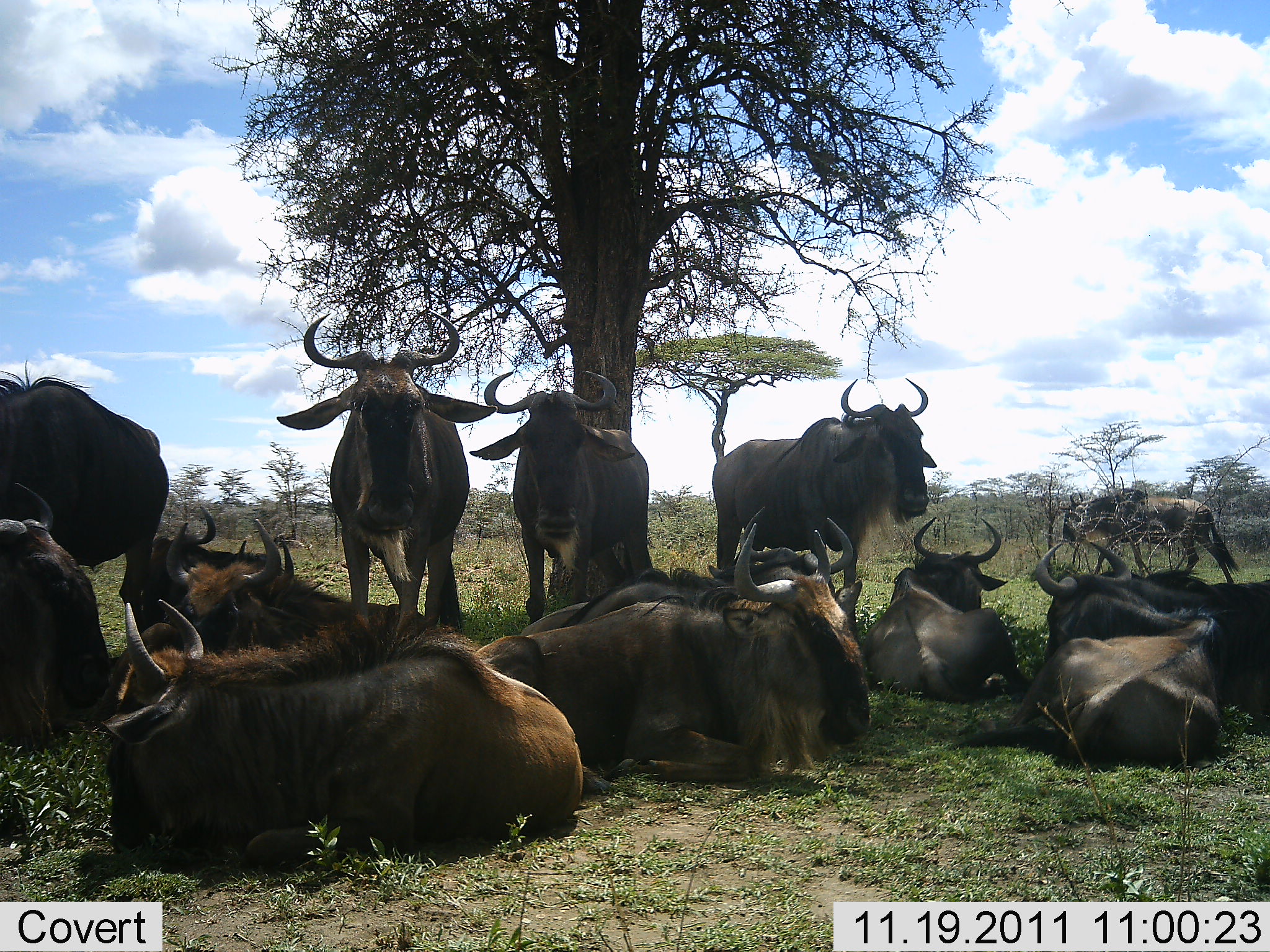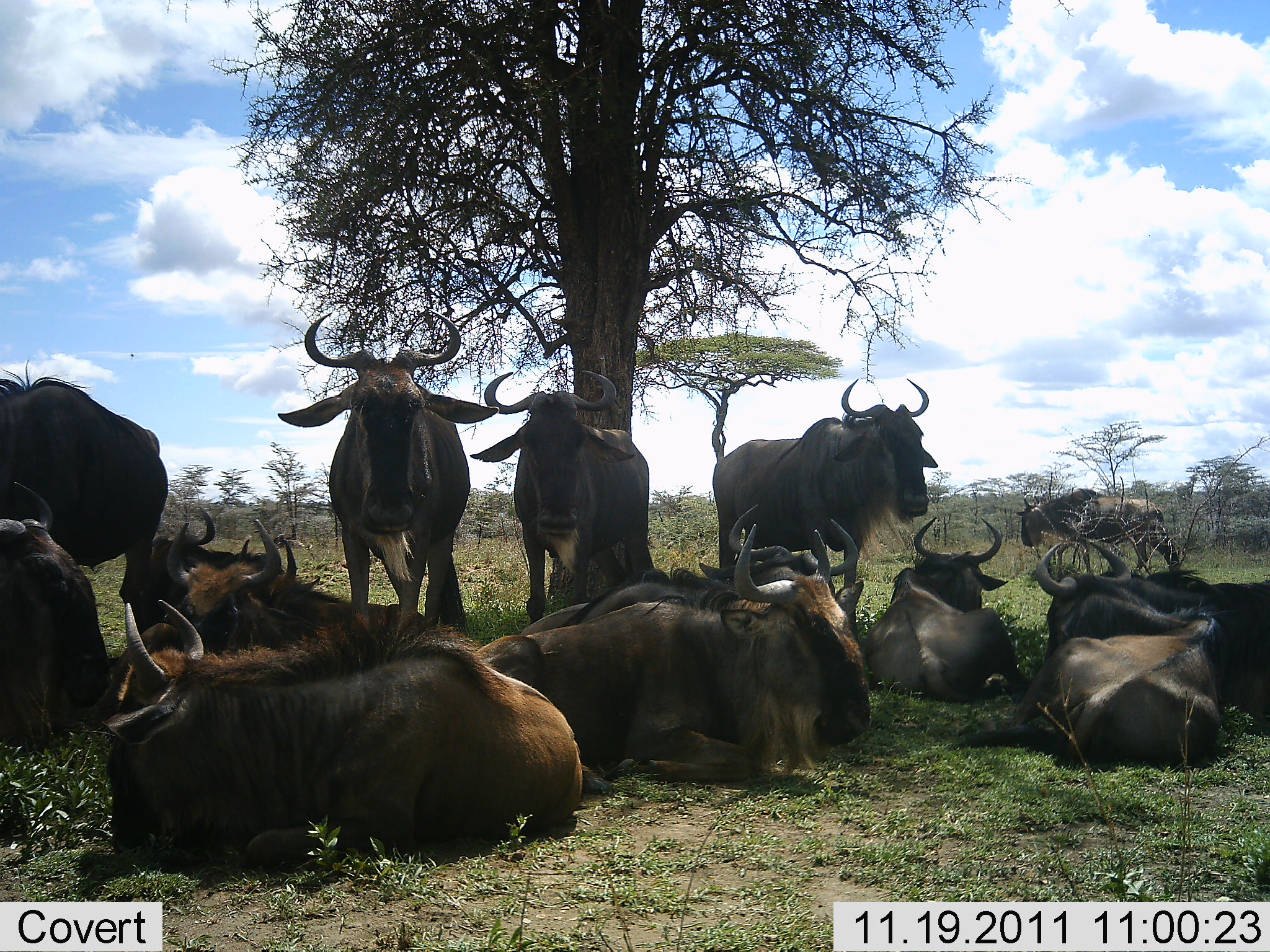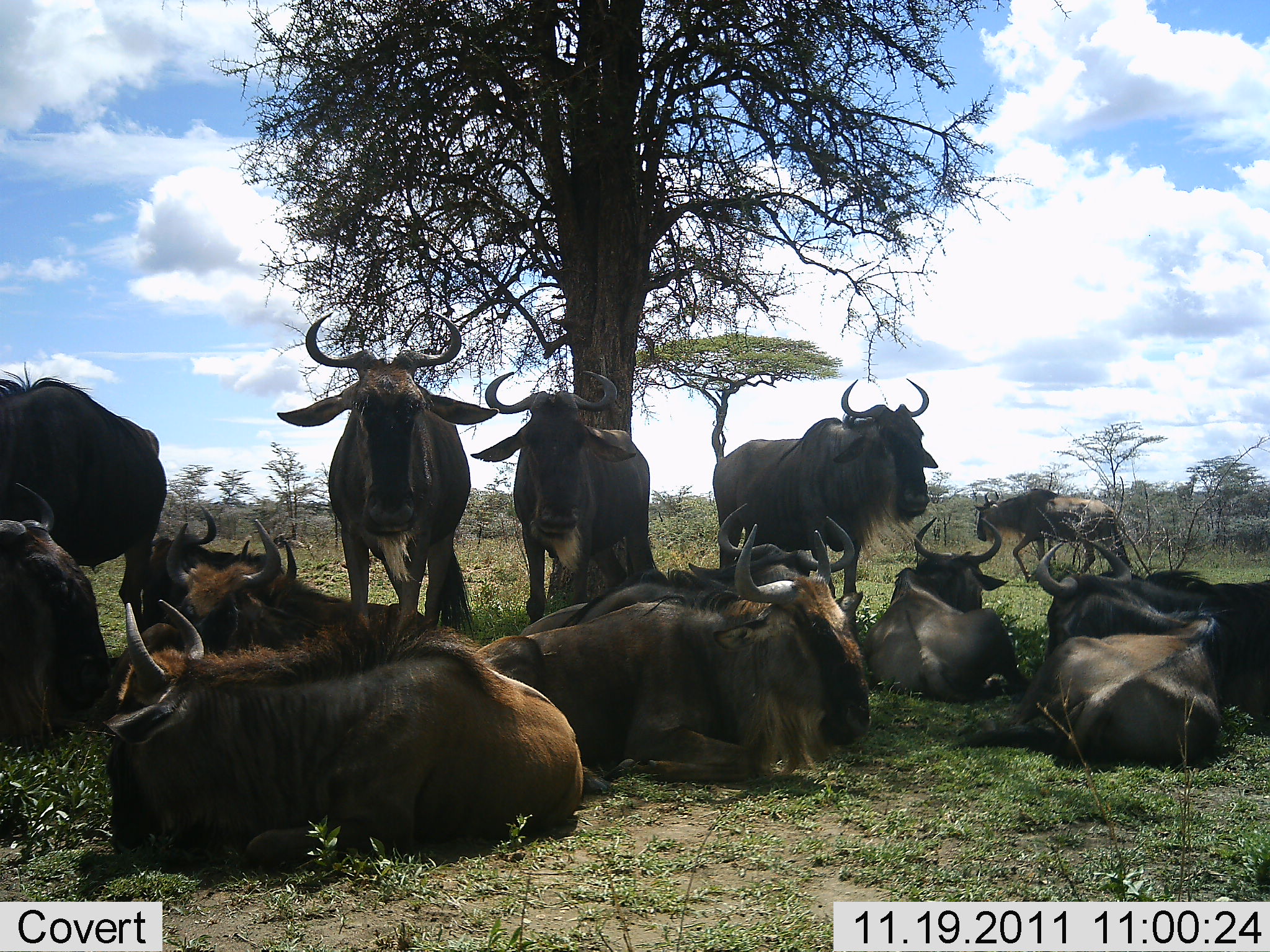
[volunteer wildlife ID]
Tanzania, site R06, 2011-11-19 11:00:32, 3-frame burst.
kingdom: Animalia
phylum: Chordata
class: Mammalia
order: Artiodactyla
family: Bovidae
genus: Connochaetes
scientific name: Connochaetes taurinus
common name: blue wildebeest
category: wildebeest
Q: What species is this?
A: Wildebeest (blue wildebeest) (Connochaetes taurinus).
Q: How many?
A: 11-50.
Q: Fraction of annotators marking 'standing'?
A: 60%.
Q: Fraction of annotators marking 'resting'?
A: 90%.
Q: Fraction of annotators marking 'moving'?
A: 0%.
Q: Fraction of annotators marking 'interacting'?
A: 10%.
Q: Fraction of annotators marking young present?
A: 0%.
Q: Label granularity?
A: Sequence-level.